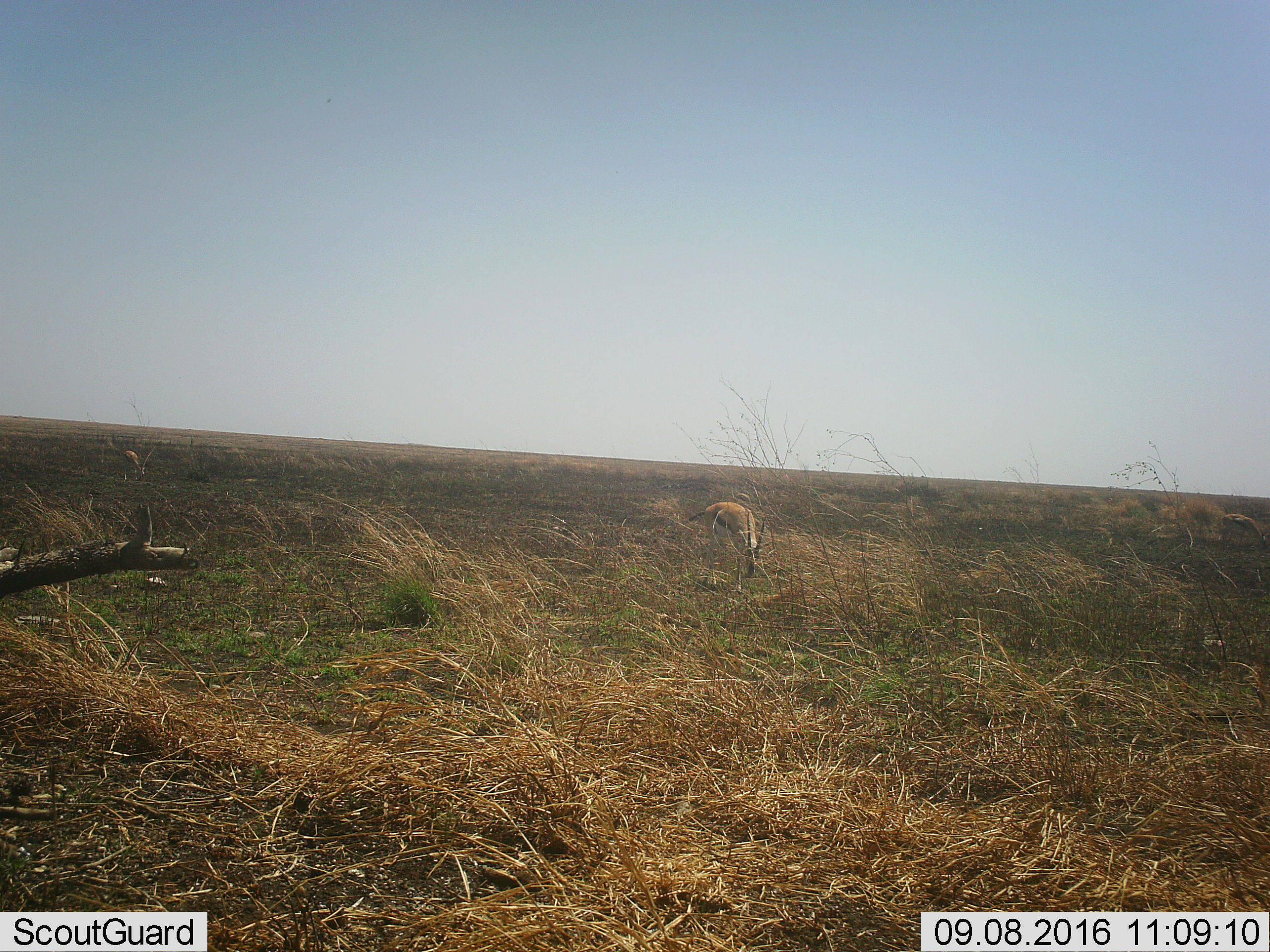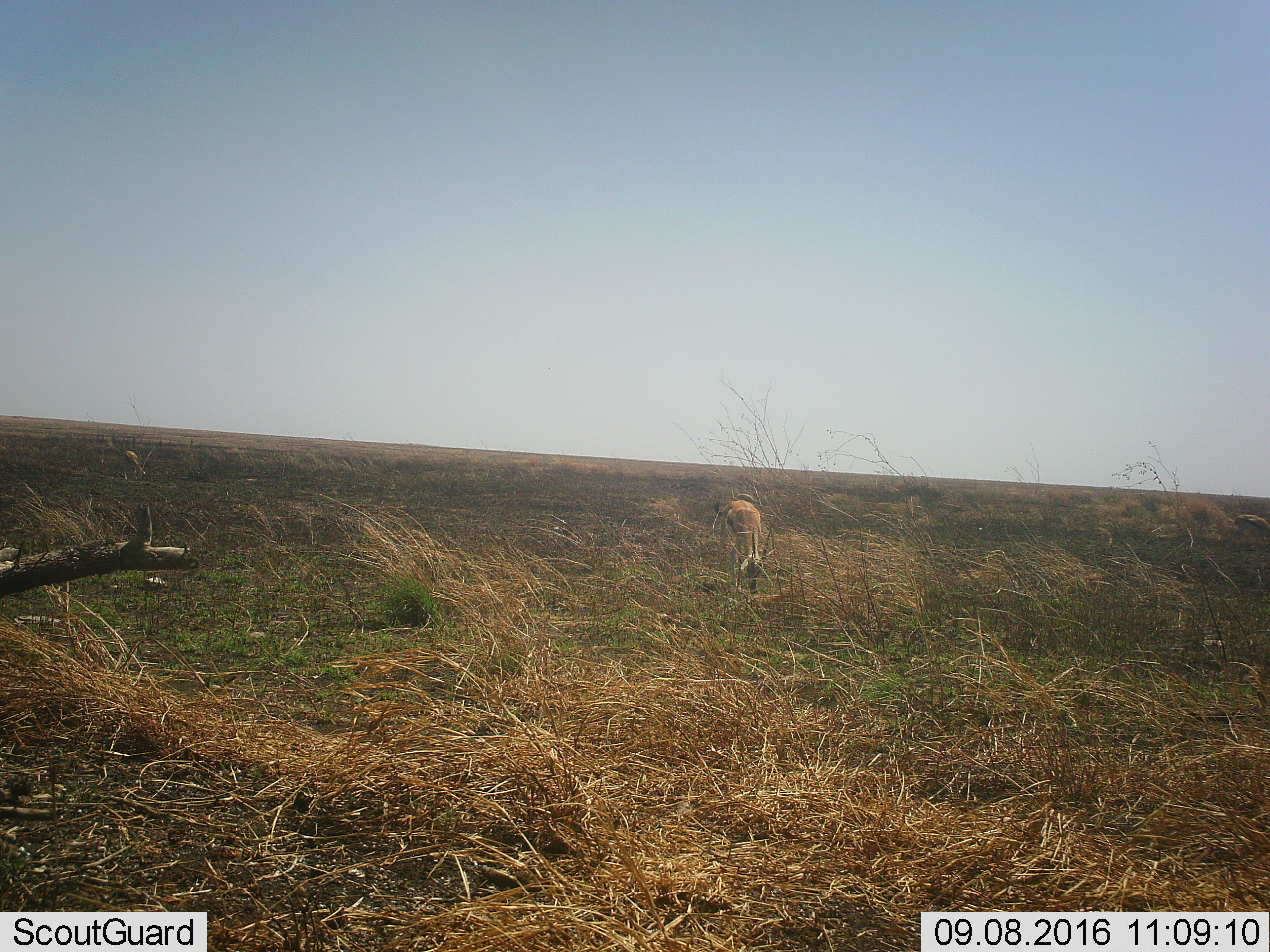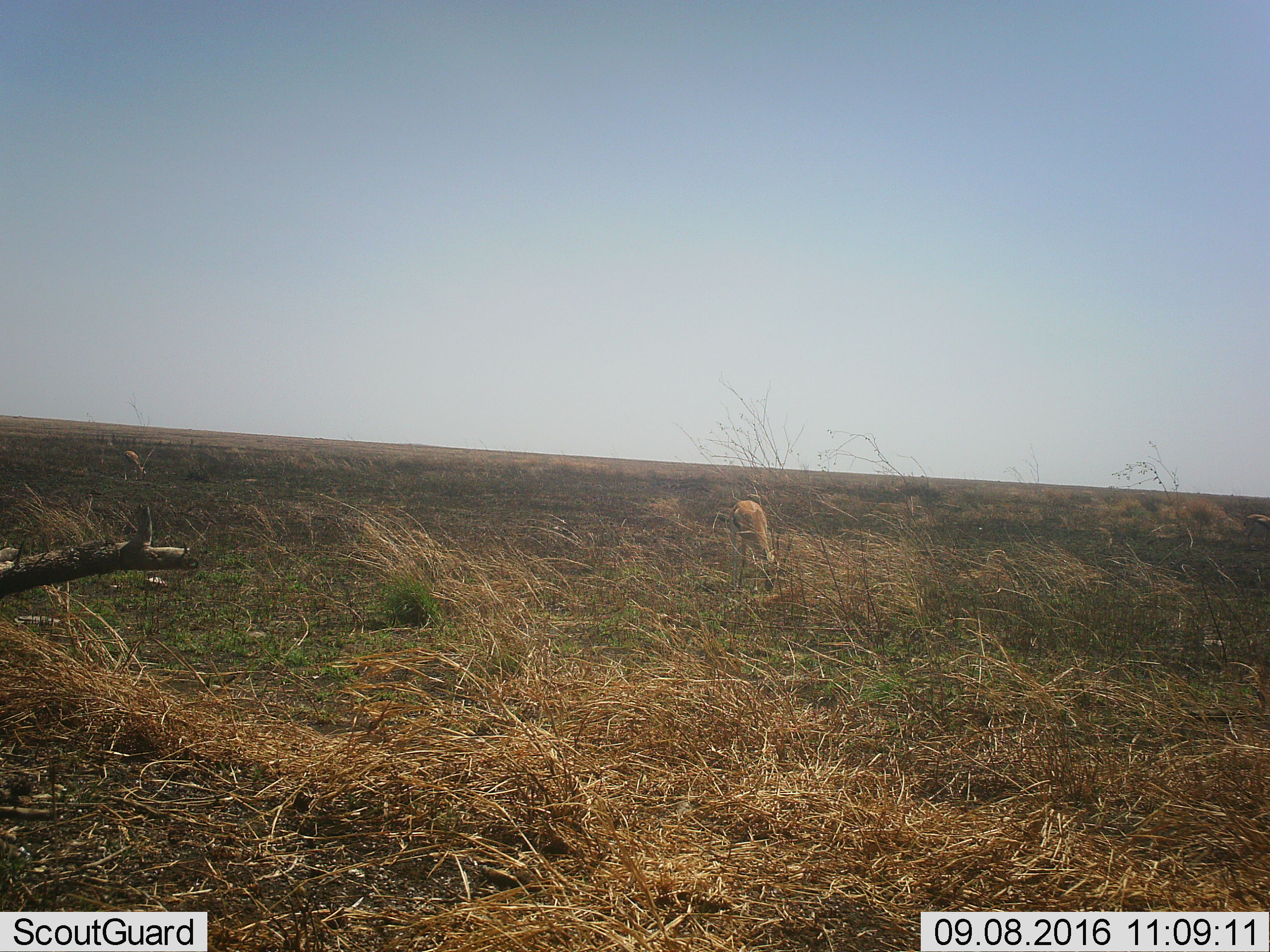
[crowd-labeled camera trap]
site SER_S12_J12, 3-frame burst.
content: unidentified animal